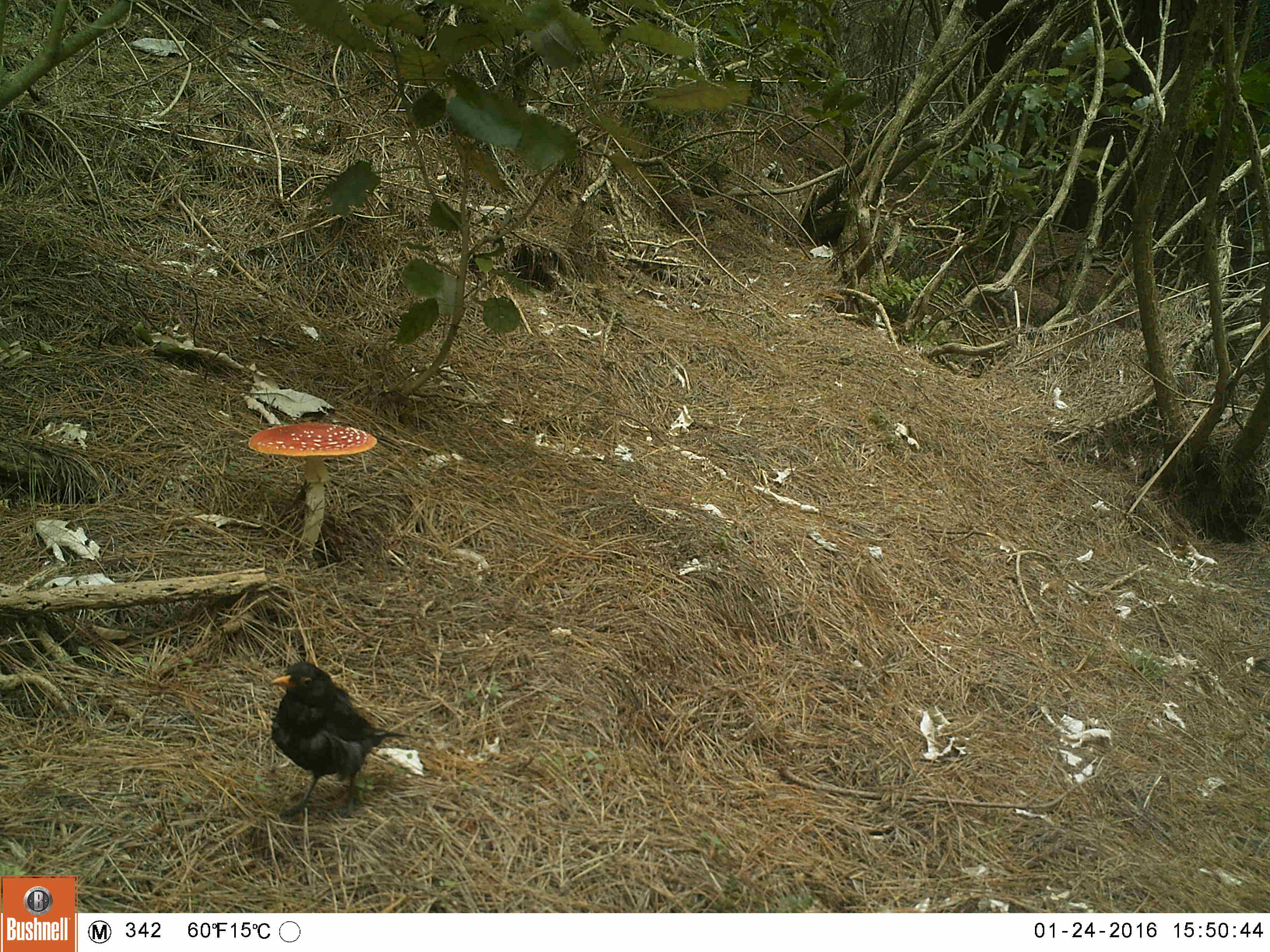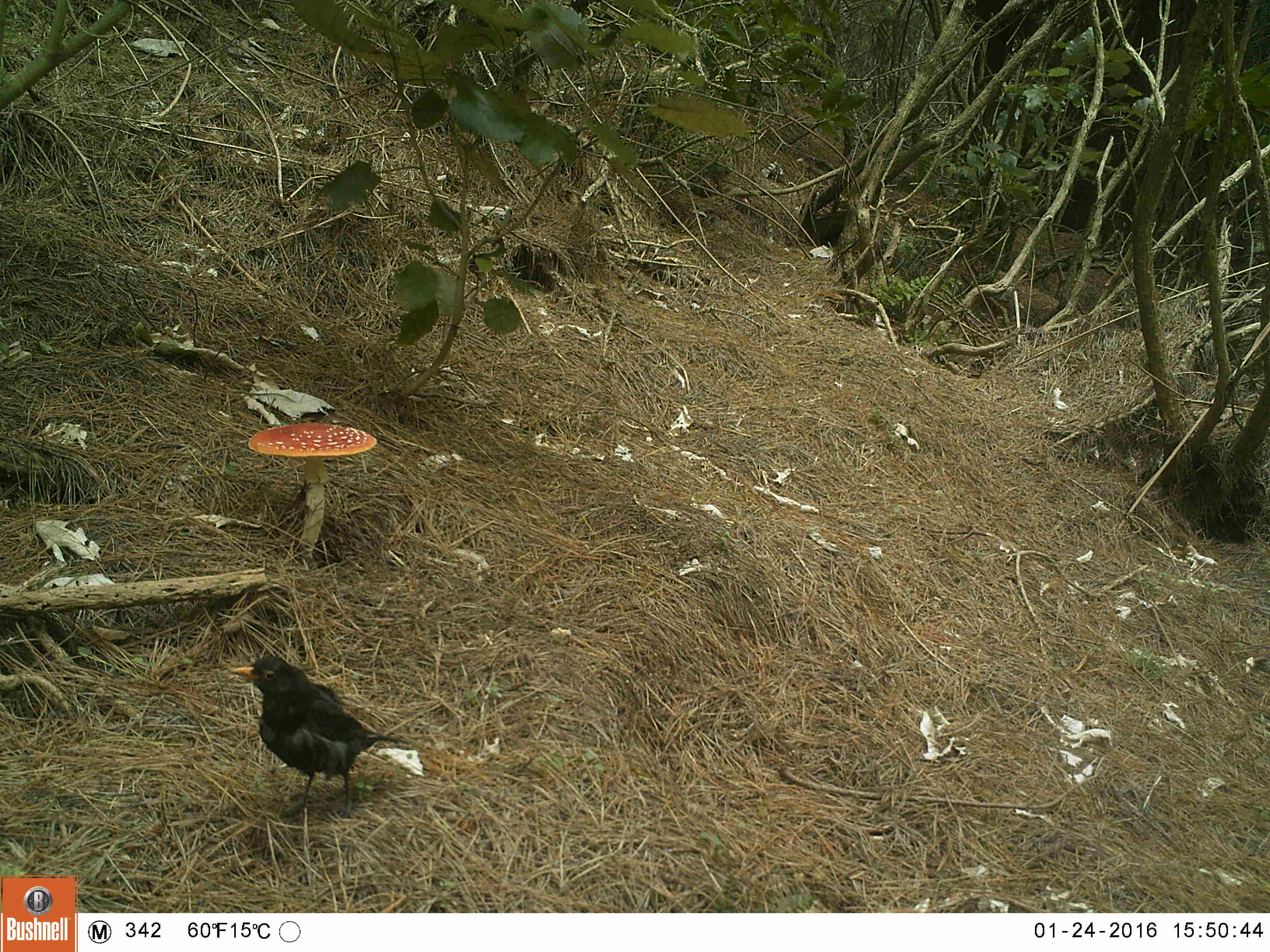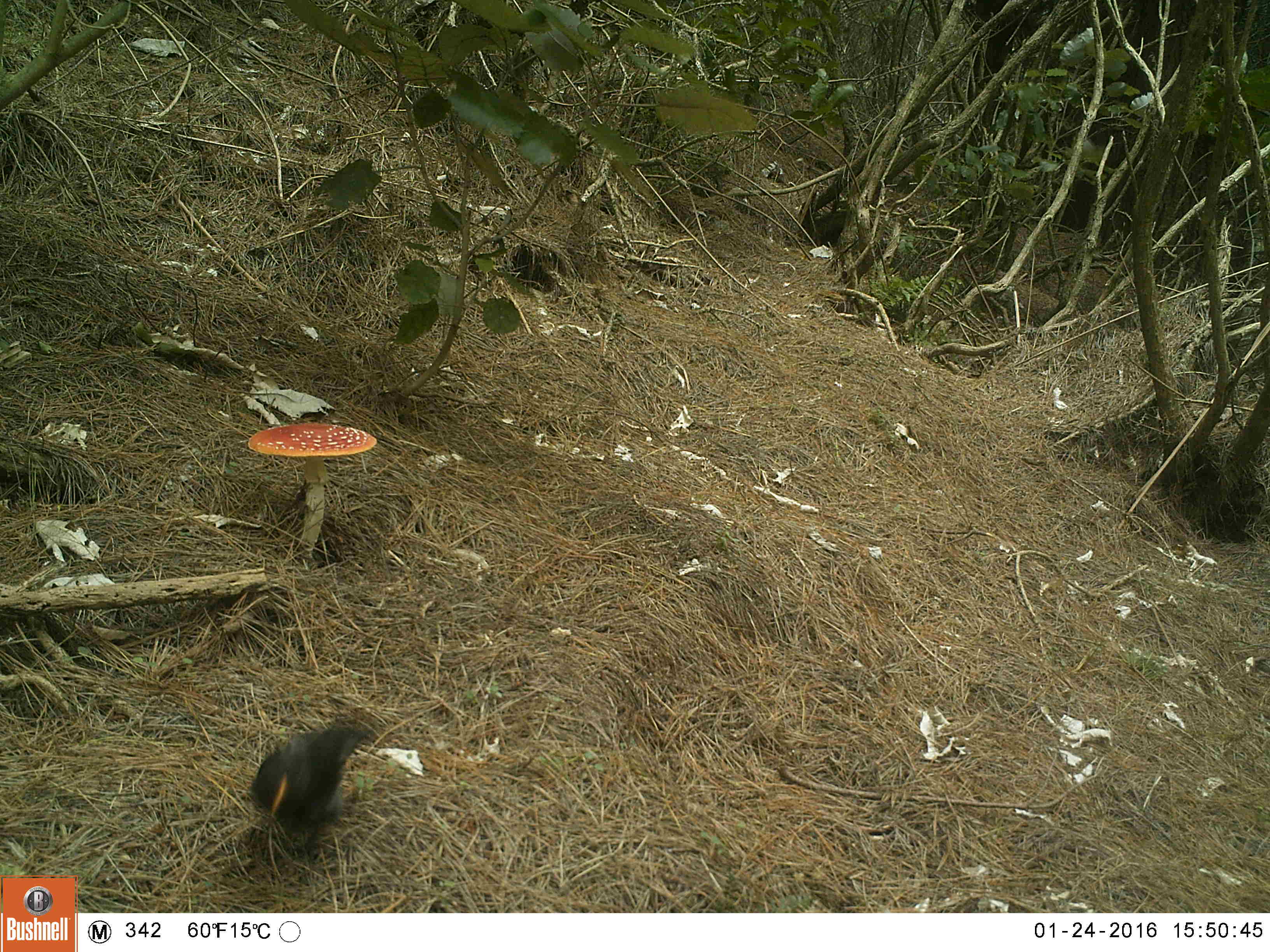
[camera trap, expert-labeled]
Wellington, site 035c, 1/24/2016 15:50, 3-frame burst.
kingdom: Animalia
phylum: Chordata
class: Aves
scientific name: Aves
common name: bird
Bird (Aves).